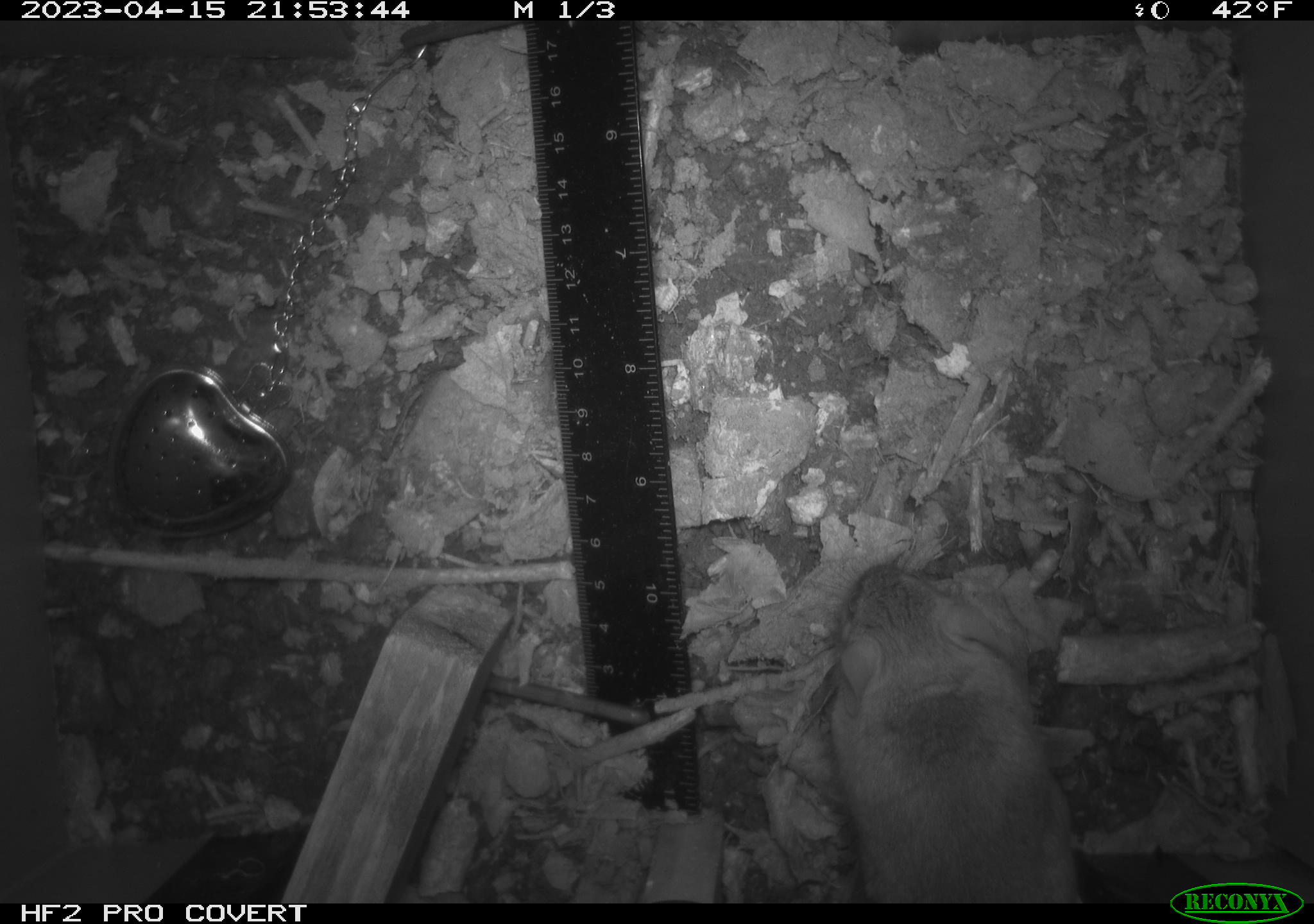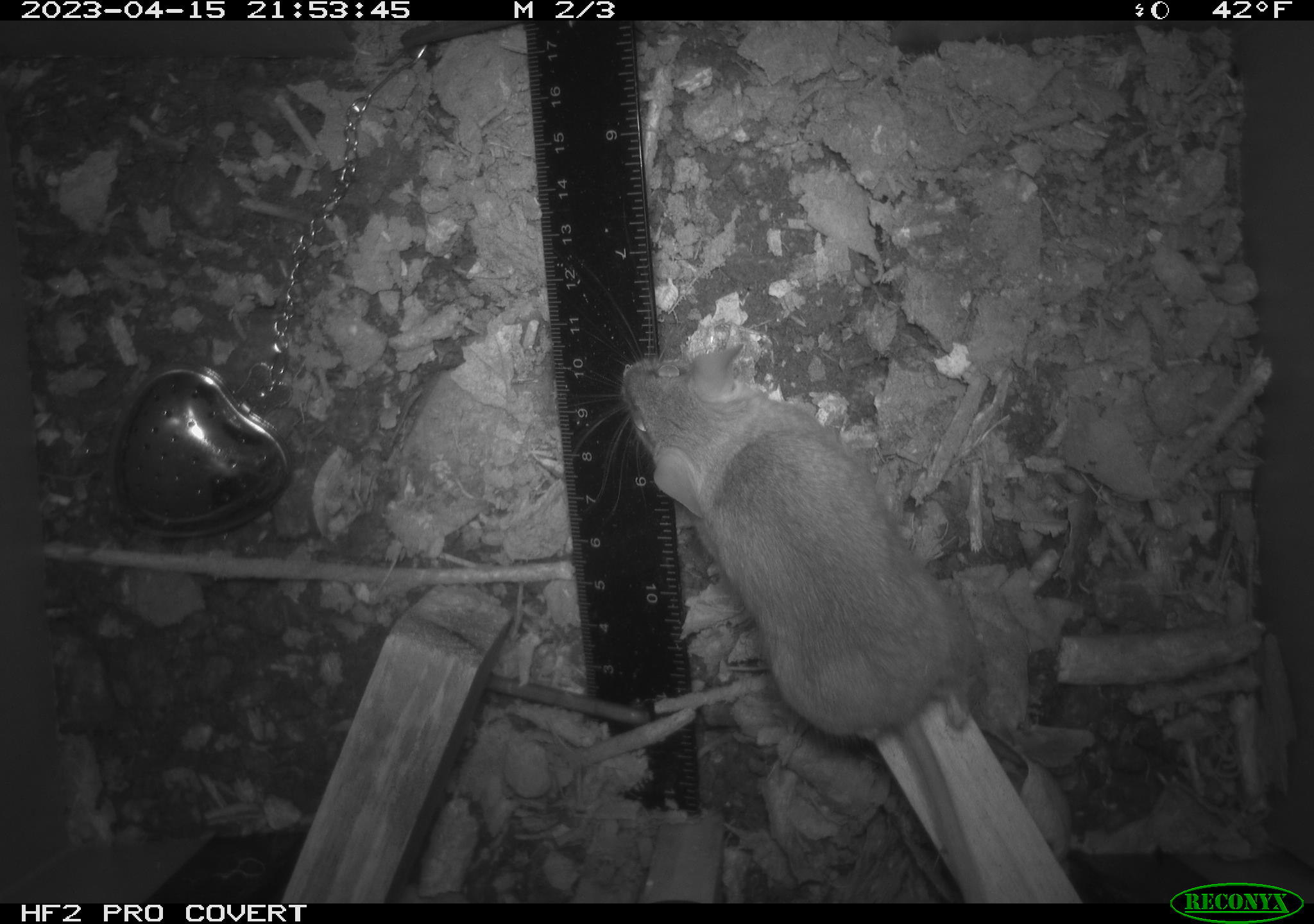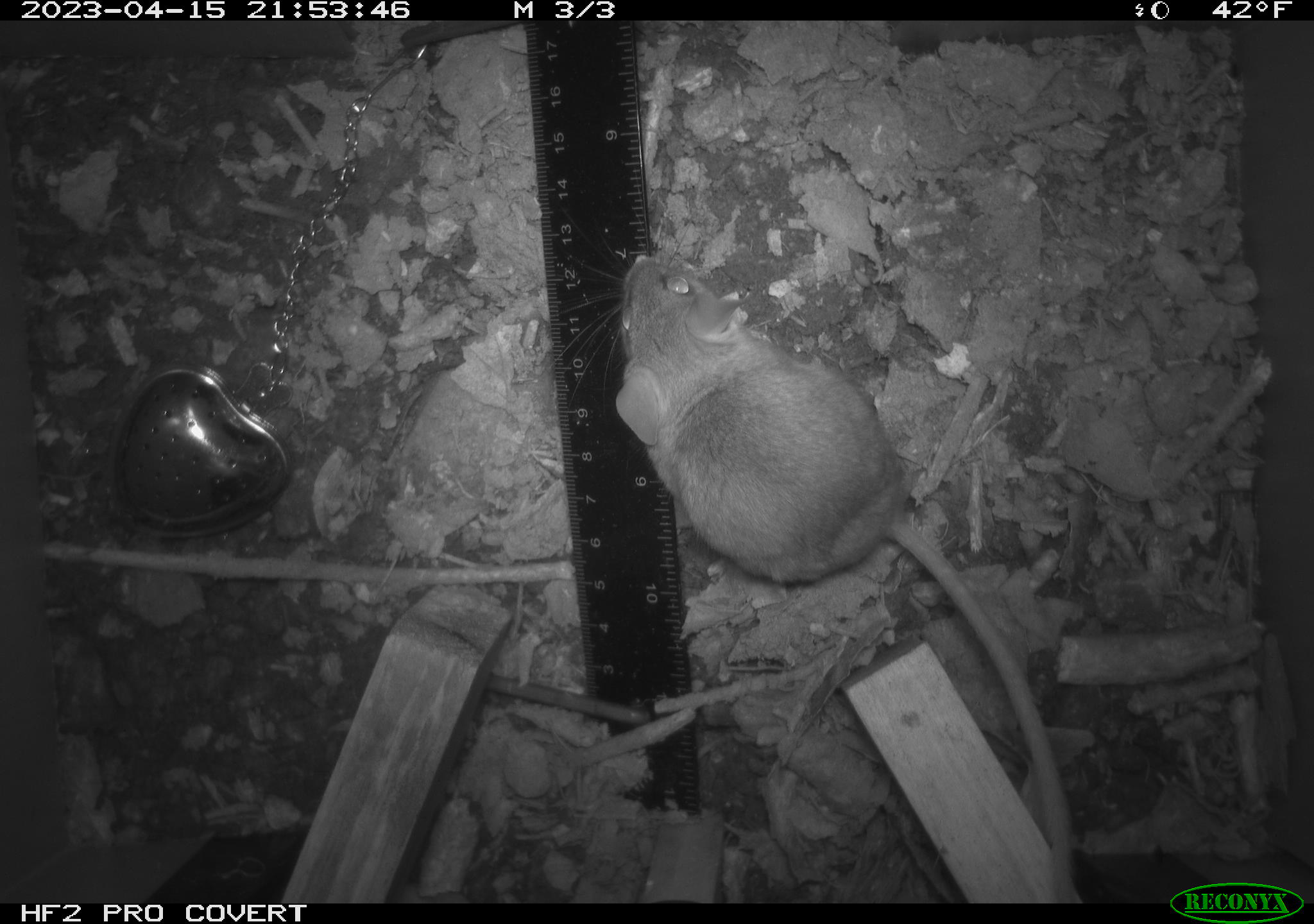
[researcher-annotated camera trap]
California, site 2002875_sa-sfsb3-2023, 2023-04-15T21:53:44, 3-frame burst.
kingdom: Animalia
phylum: Chordata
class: Mammalia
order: Rodentia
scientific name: Rodentia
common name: mouse species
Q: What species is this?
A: Mouse species (Rodentia).